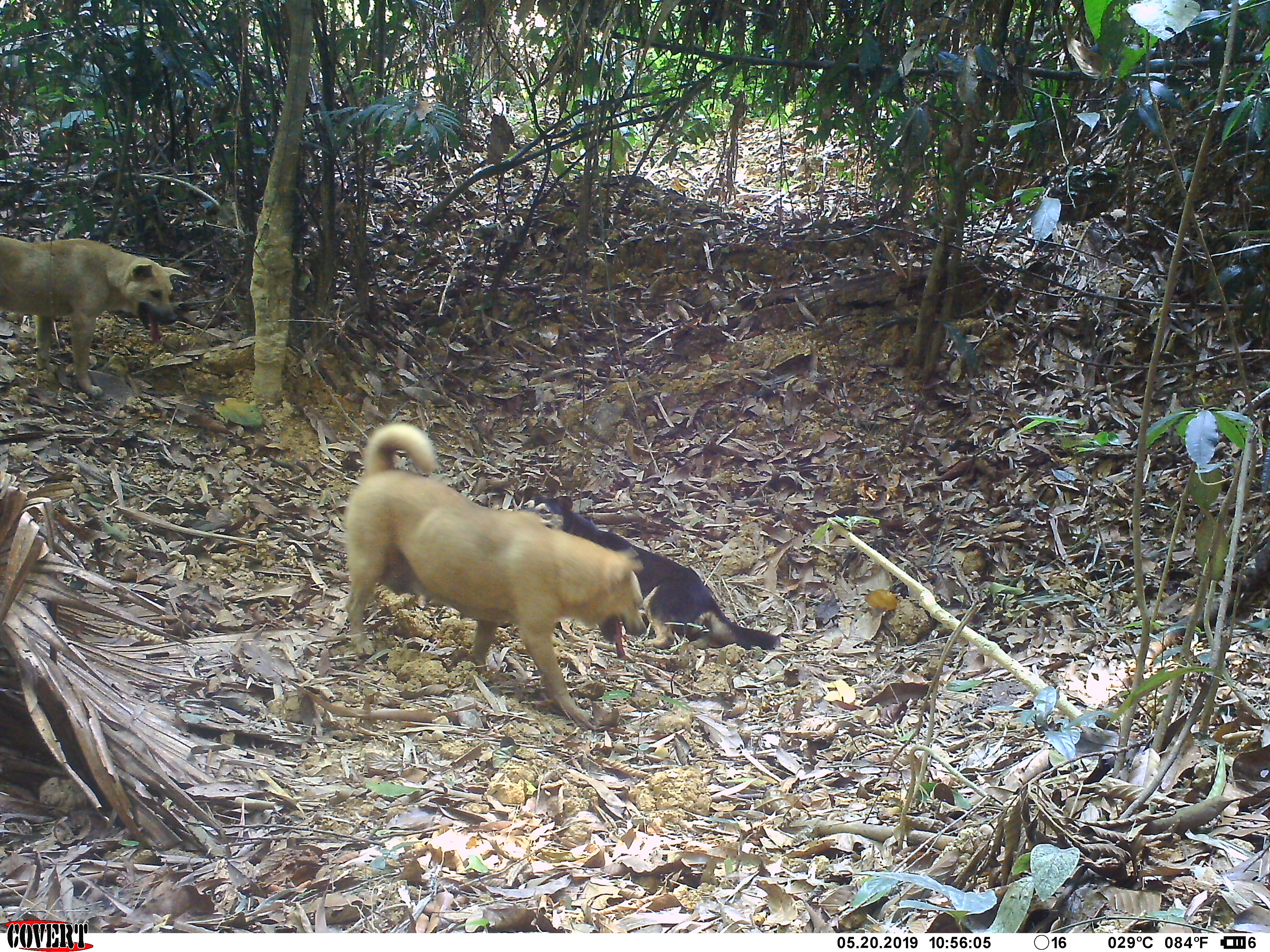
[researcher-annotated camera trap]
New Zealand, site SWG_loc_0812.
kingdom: Animalia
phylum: Chordata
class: Mammalia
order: Carnivora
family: Canidae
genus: Canis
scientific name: Canis familiaris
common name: domestic dog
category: dog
Dog (domestic dog) (Canis familiaris).